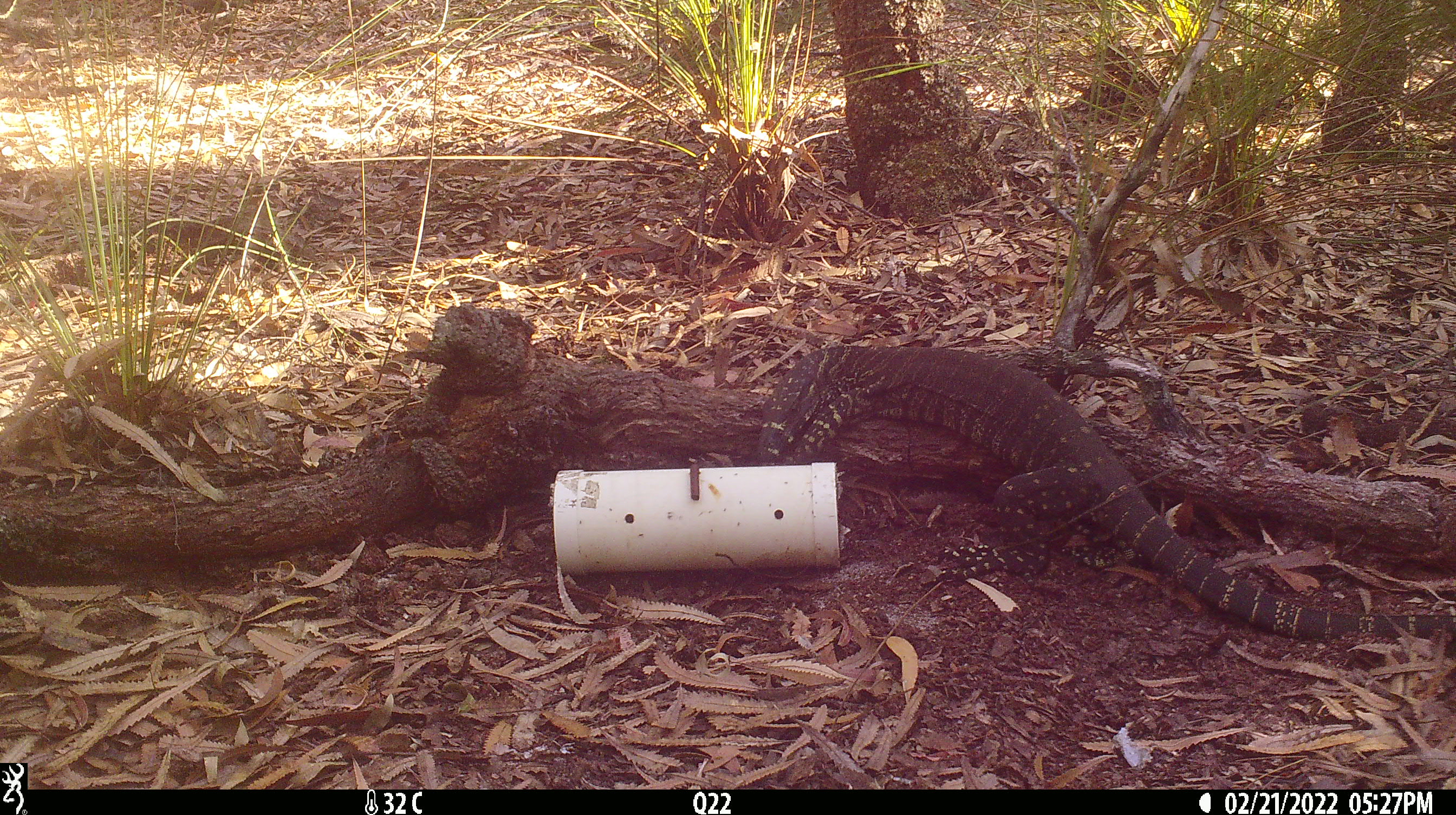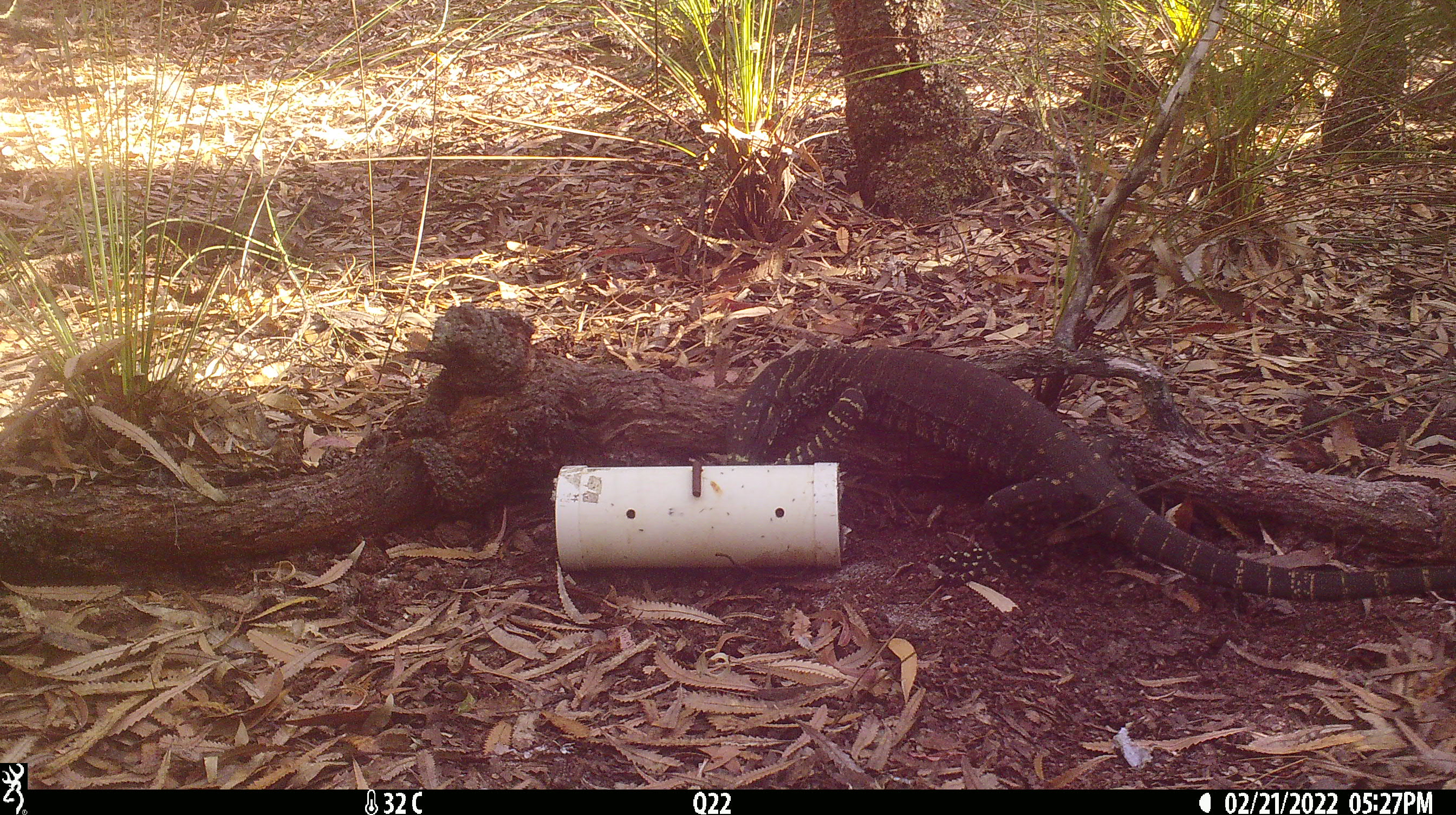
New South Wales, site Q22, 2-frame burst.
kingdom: Animalia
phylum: Chordata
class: Reptilia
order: Squamata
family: Varanidae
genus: Varanus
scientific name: Varanus varius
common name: lace monitor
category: goanna